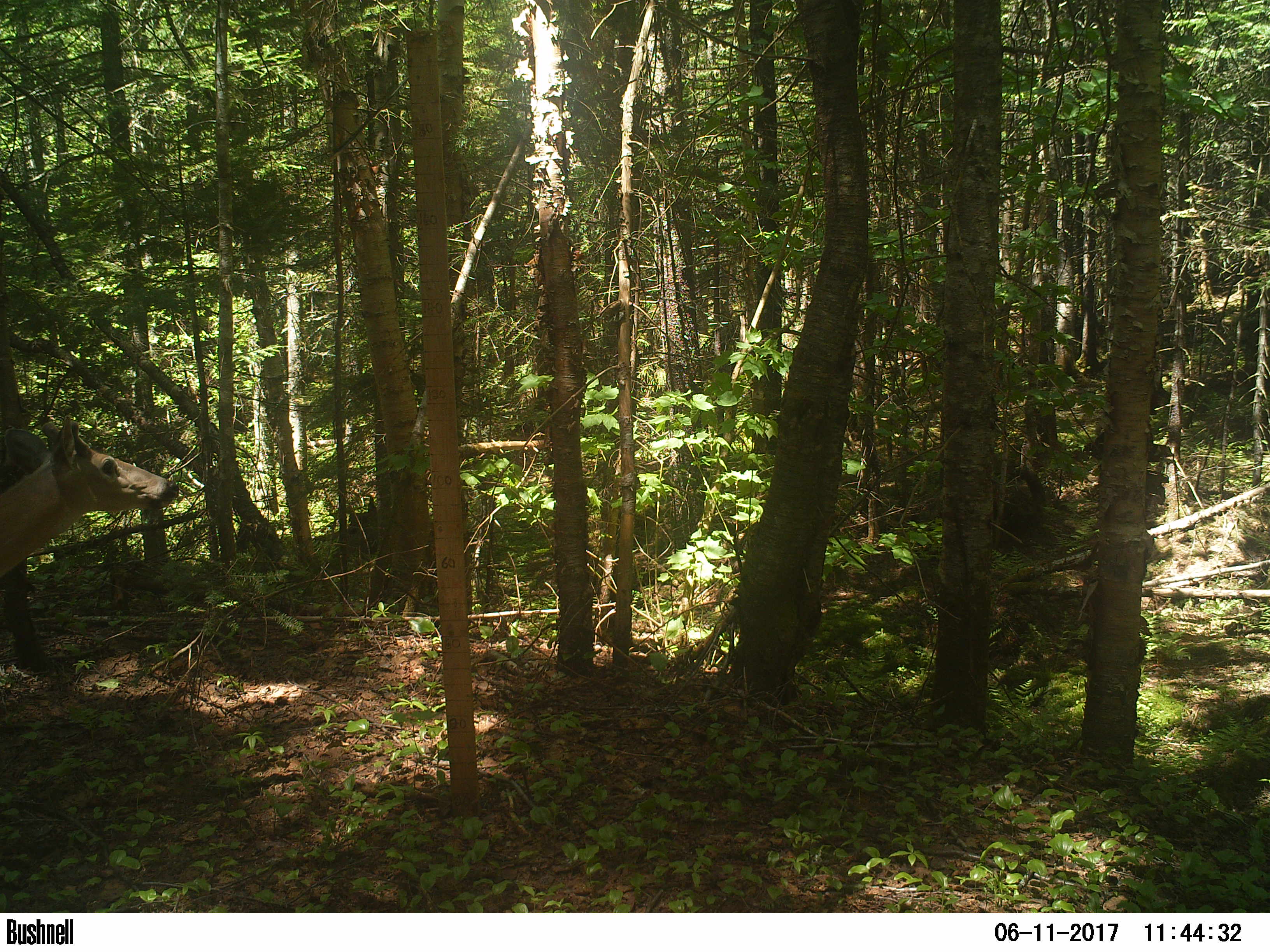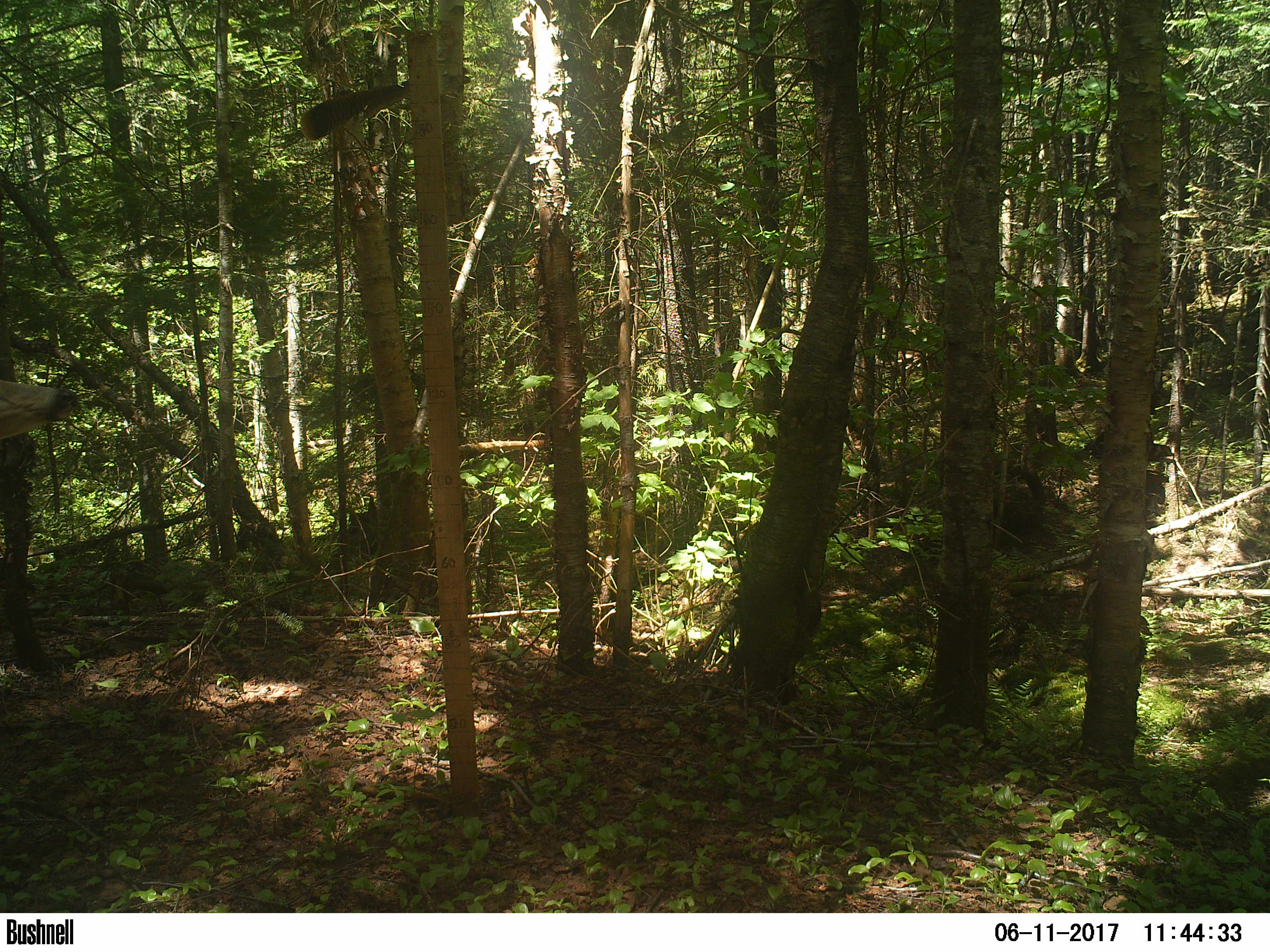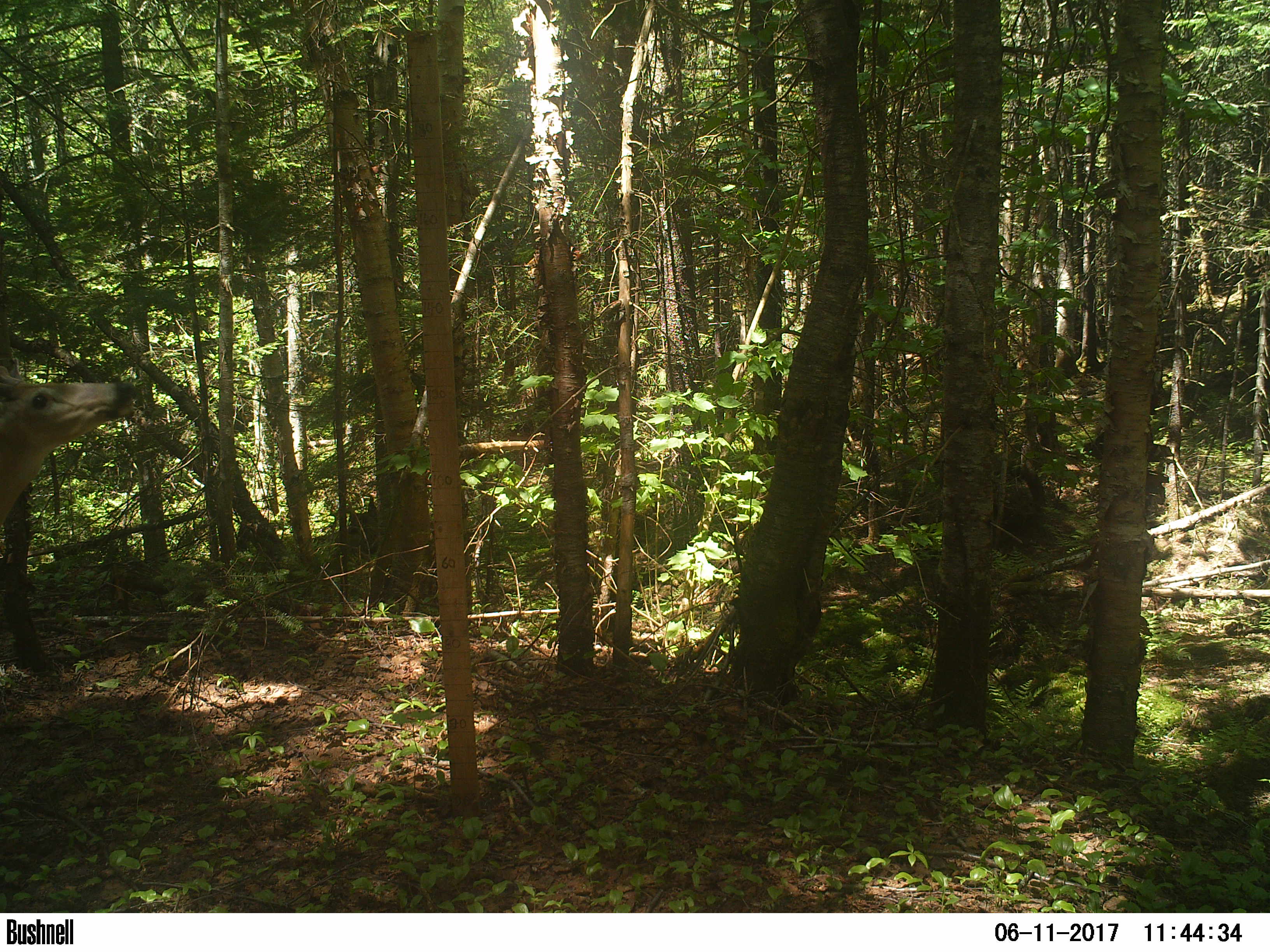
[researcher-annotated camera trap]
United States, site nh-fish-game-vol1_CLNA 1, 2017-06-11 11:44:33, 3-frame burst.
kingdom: Animalia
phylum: Chordata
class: Mammalia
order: Artiodactyla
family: Cervidae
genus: Odocoileus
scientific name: Odocoileus virginianus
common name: white-tailed deer